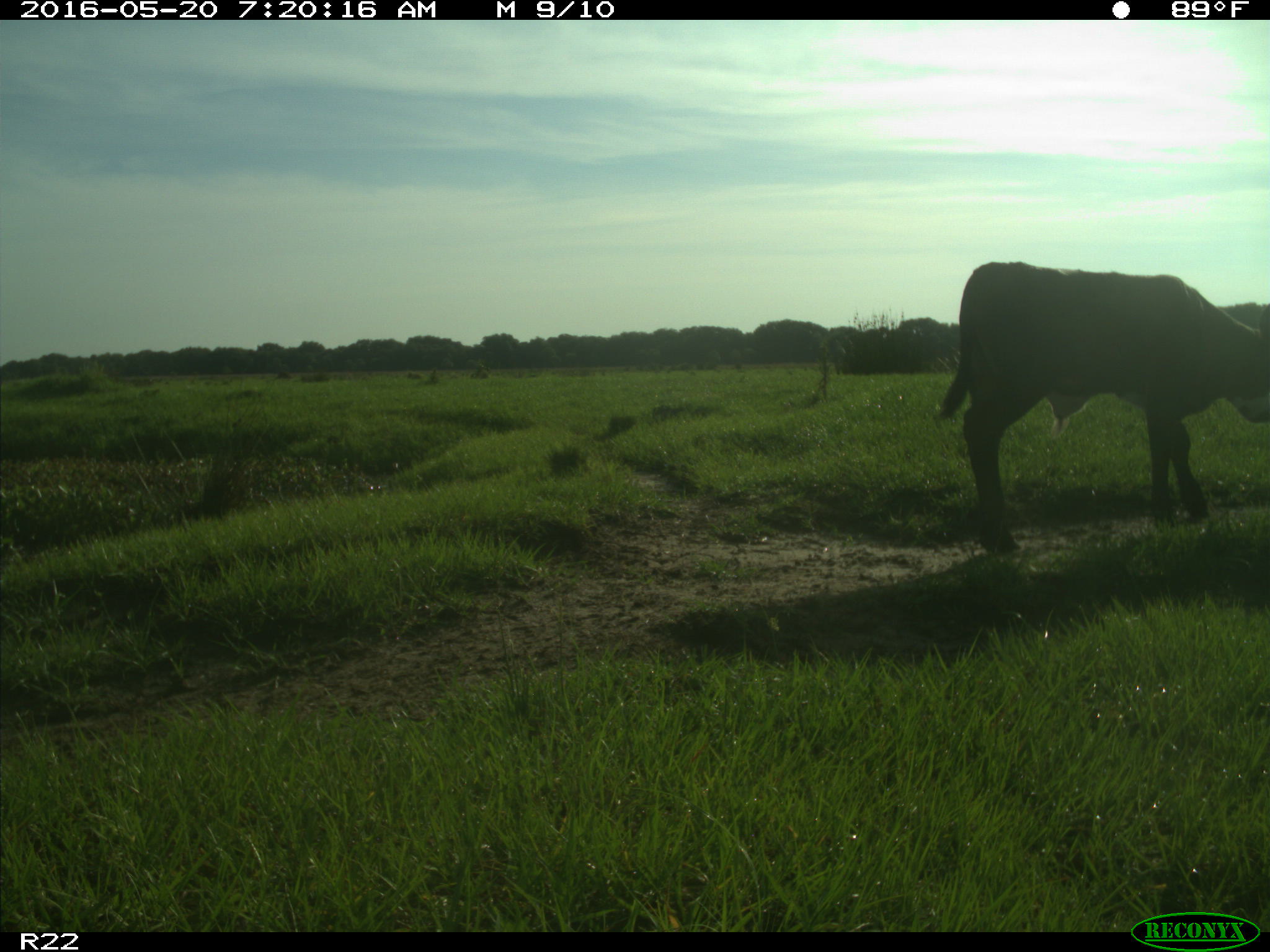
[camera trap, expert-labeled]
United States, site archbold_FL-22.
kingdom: Animalia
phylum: Chordata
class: Mammalia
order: Artiodactyla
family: Bovidae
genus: Bos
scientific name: Bos taurus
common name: domestic cow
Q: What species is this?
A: Bos taurus (domestic cow).